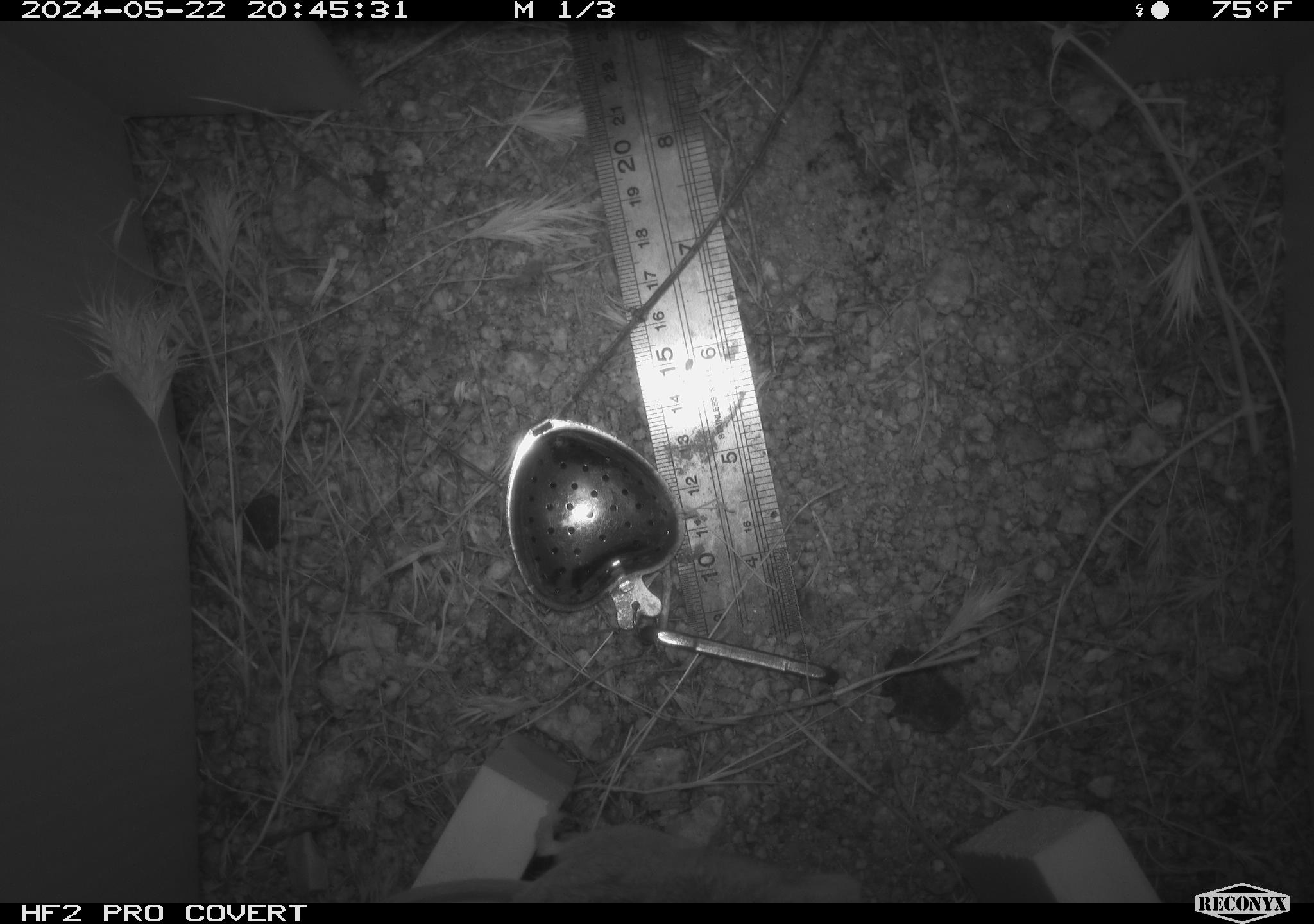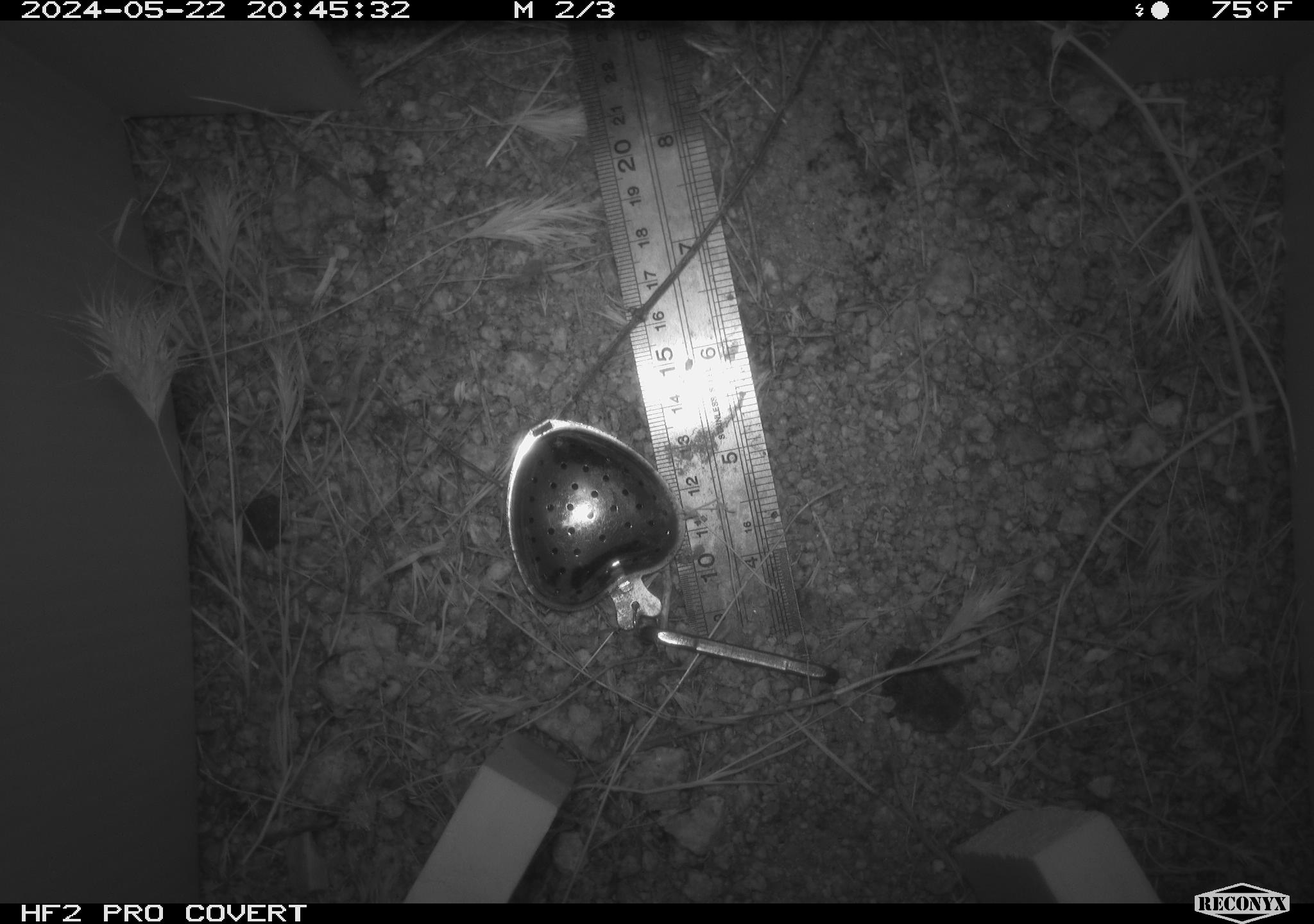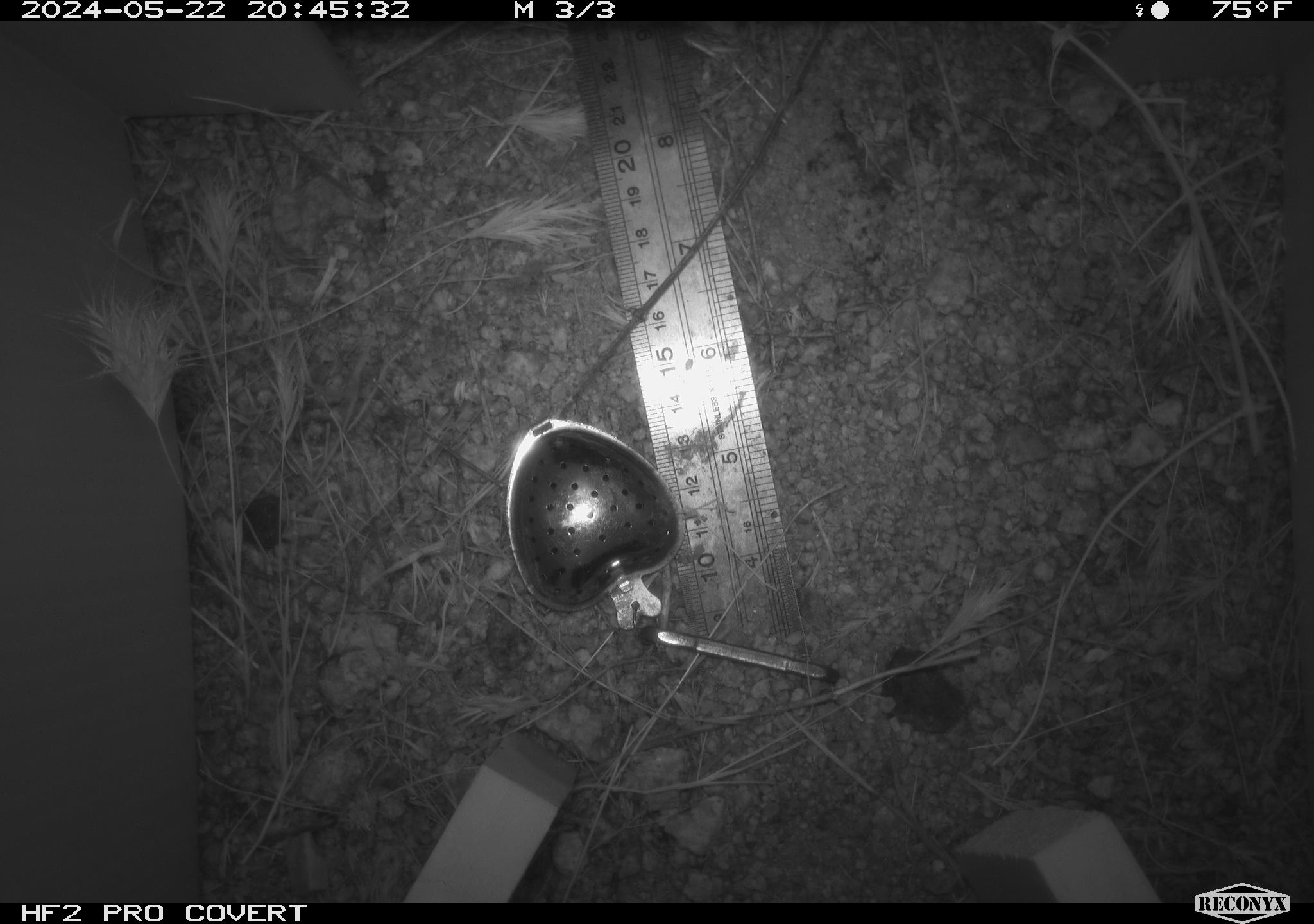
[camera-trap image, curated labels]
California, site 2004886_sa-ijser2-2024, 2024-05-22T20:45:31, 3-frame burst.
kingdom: Animalia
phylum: Chordata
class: Mammalia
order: Rodentia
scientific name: Rodentia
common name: mouse species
Mouse species (Rodentia).